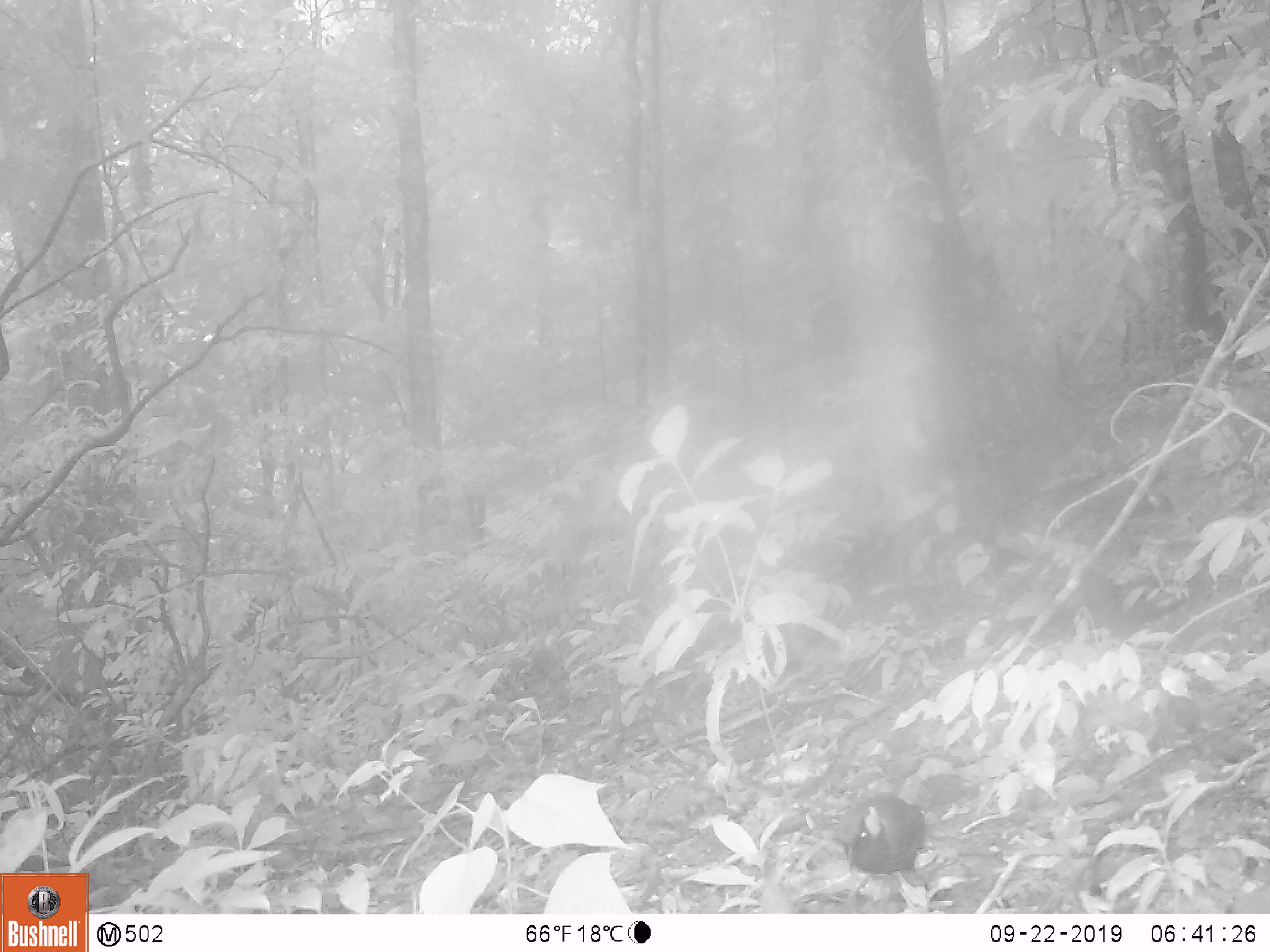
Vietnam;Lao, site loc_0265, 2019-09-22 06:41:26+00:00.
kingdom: Animalia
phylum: Chordata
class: Aves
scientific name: Aves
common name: bird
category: unidentified bird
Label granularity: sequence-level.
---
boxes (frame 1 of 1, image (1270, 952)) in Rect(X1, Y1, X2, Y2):
unidentified bird: Rect(831, 791, 926, 914)